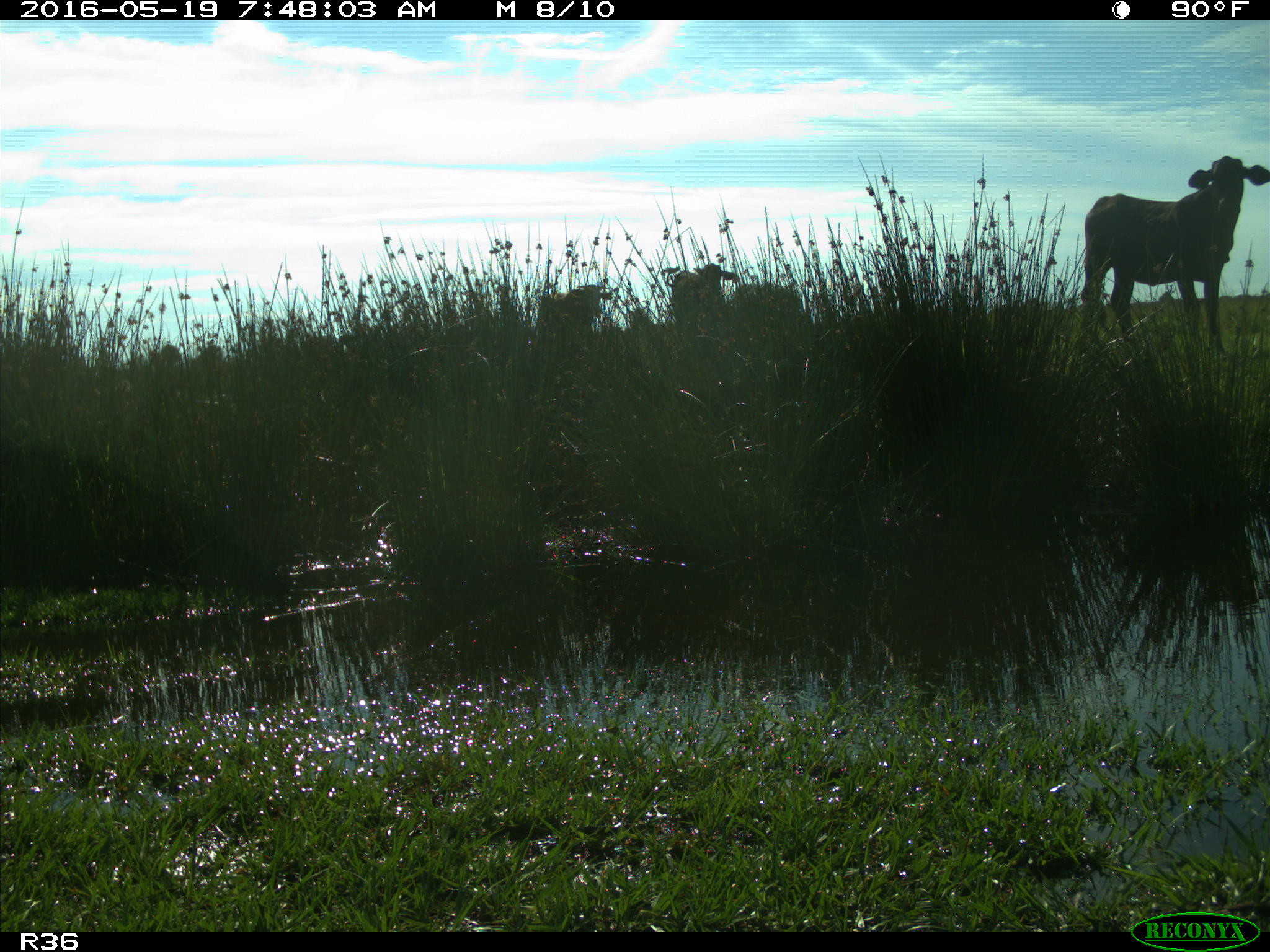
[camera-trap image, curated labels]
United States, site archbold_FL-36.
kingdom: Animalia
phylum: Chordata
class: Mammalia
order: Artiodactyla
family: Bovidae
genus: Bos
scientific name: Bos taurus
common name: domestic cow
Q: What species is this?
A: Bos taurus (domestic cow).